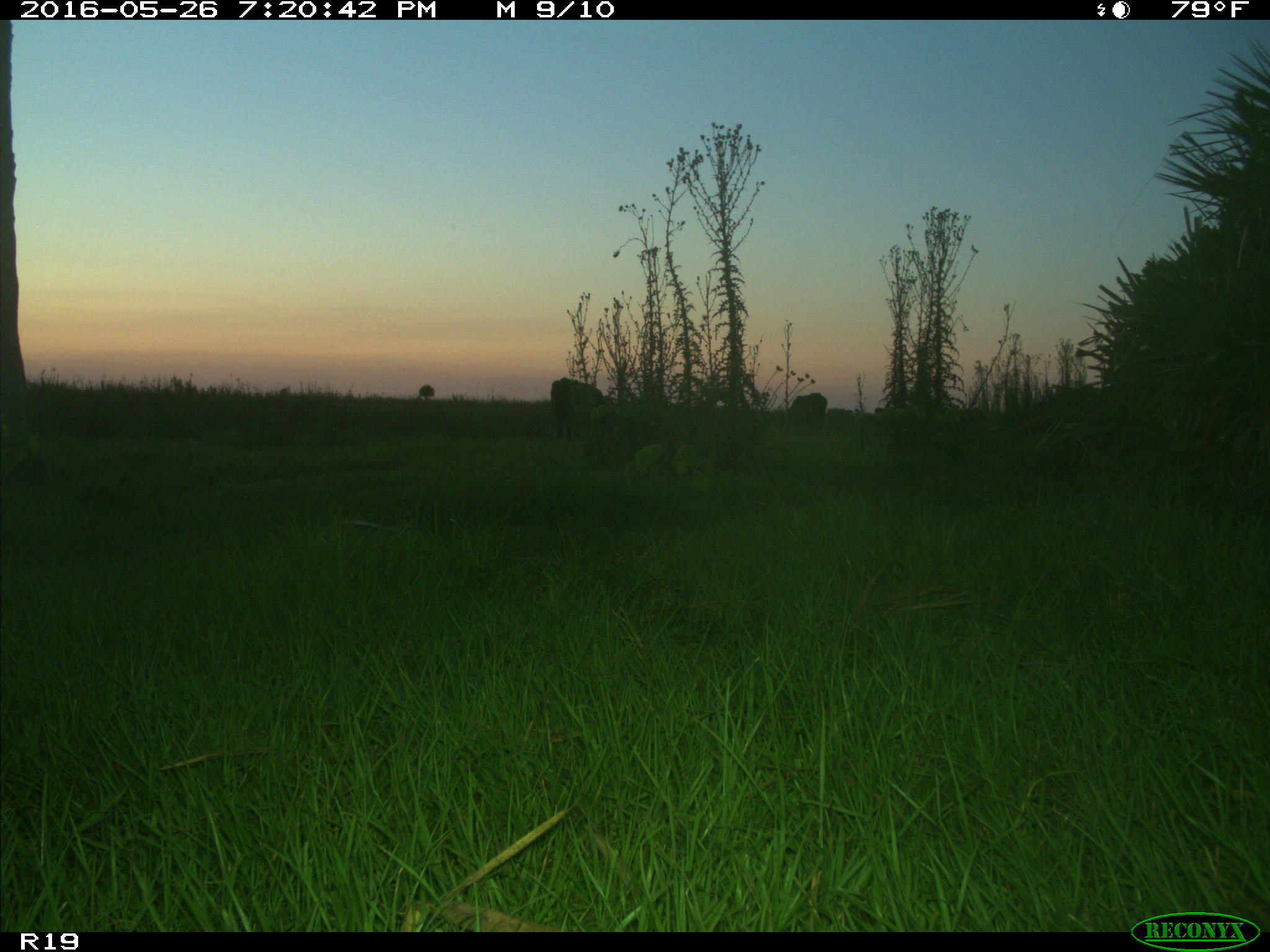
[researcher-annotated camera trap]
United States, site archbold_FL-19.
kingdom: Animalia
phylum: Chordata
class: Mammalia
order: Artiodactyla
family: Bovidae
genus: Bos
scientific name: Bos taurus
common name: domestic cow